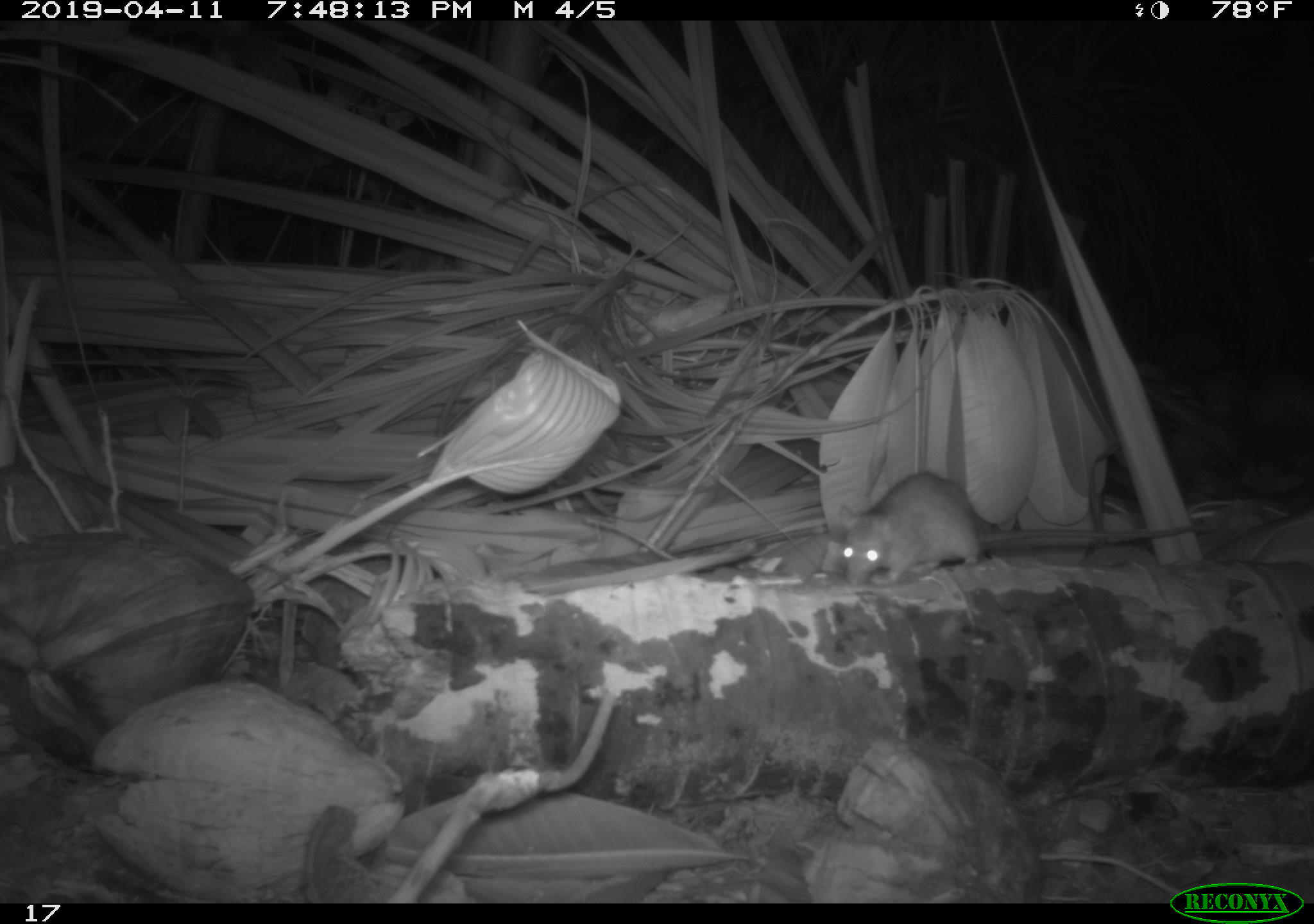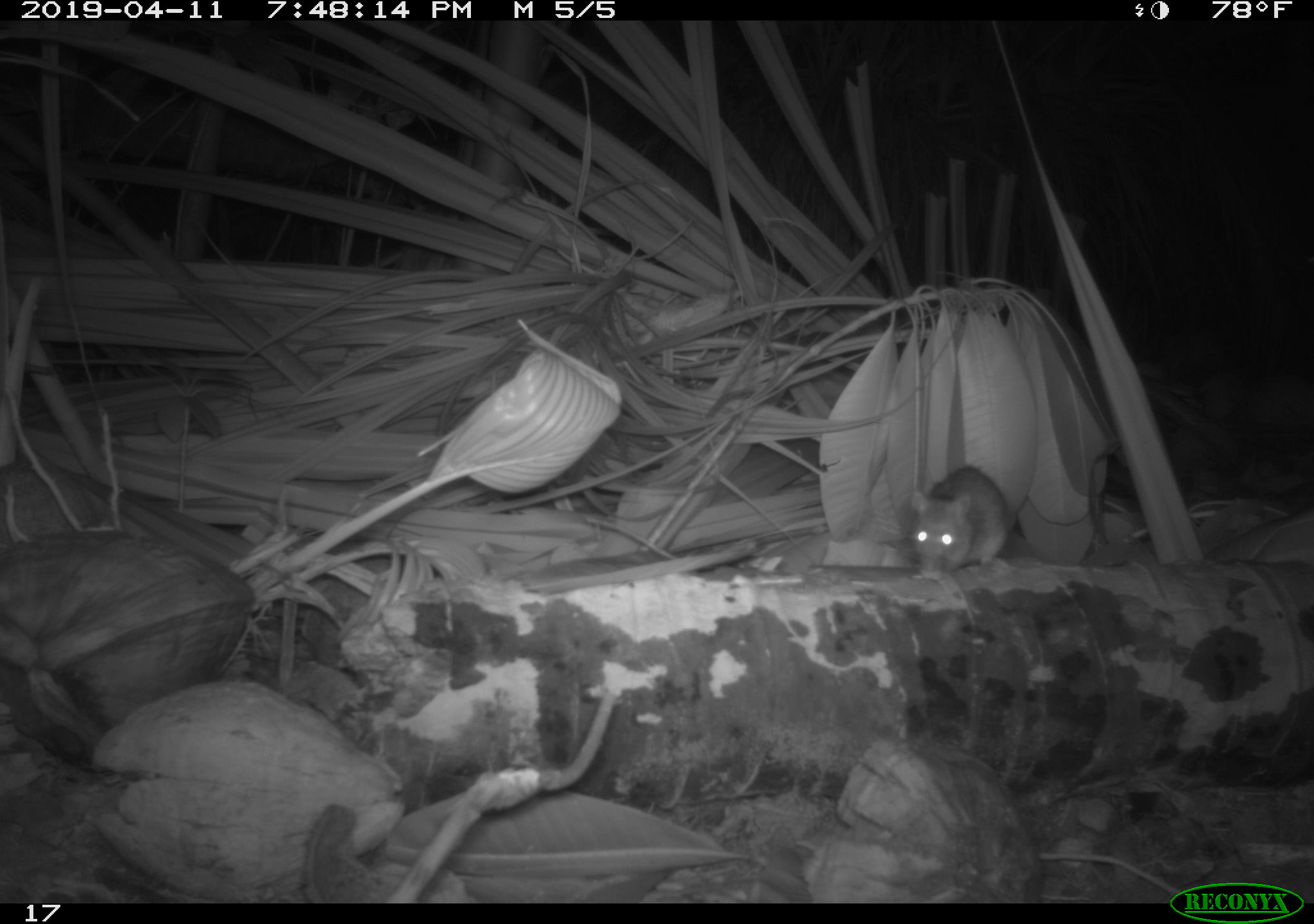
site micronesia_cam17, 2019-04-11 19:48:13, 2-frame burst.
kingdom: Animalia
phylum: Chordata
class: Mammalia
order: Rodentia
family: Muridae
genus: Rattus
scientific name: Rattus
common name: rat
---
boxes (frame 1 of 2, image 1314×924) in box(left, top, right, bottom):
rat: box(836, 469, 1199, 585)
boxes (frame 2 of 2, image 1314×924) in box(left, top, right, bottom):
rat: box(904, 464, 1017, 574)